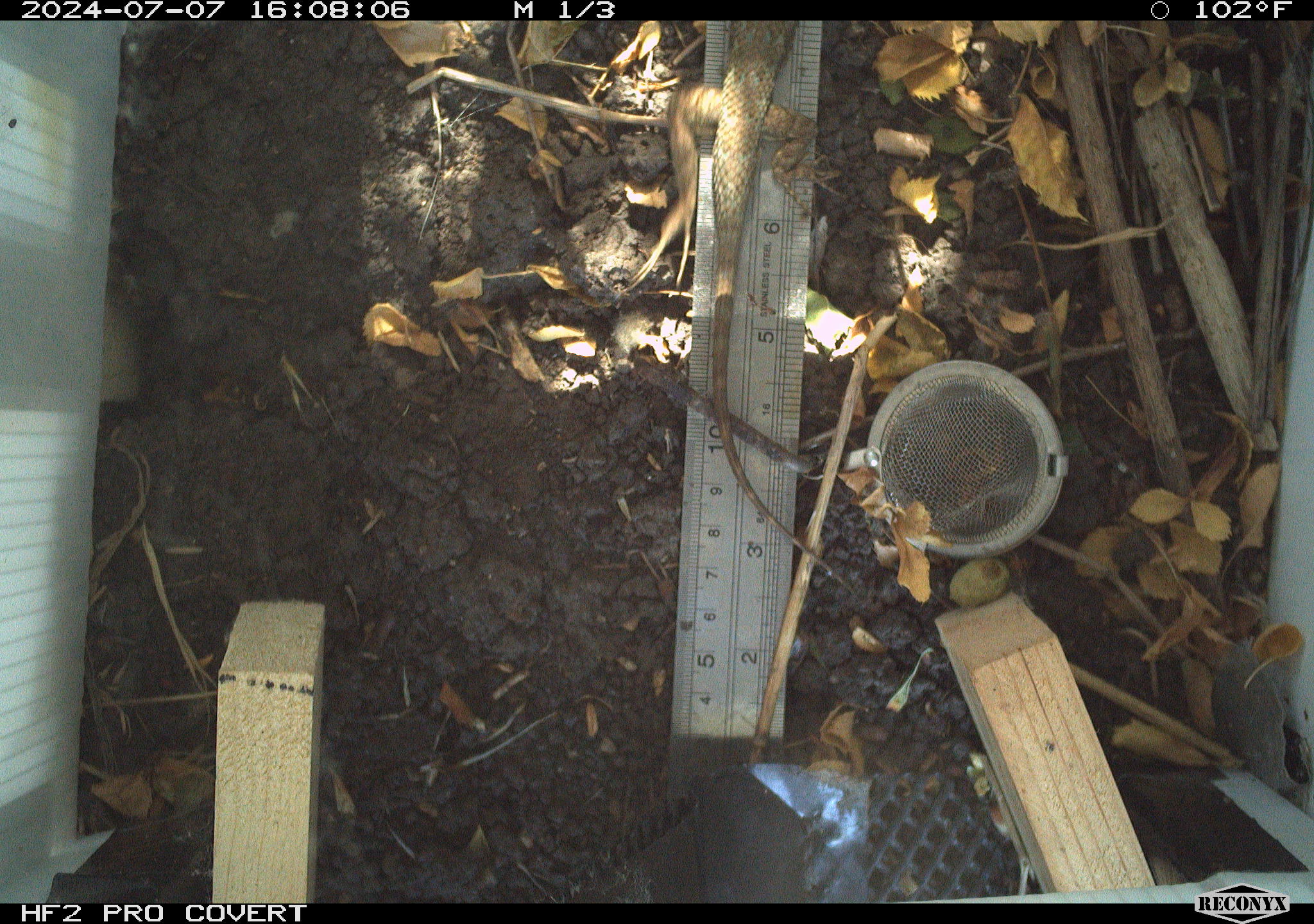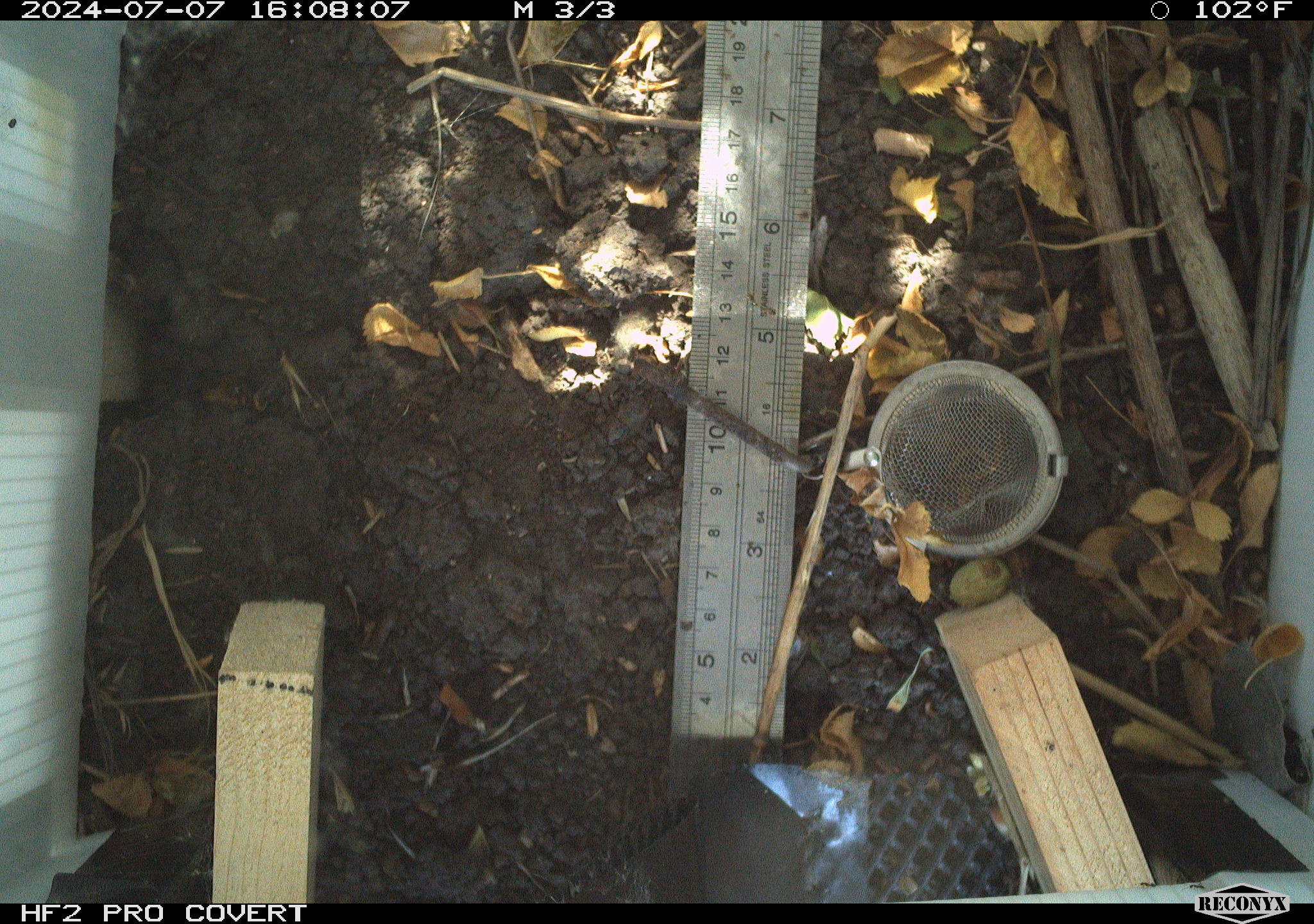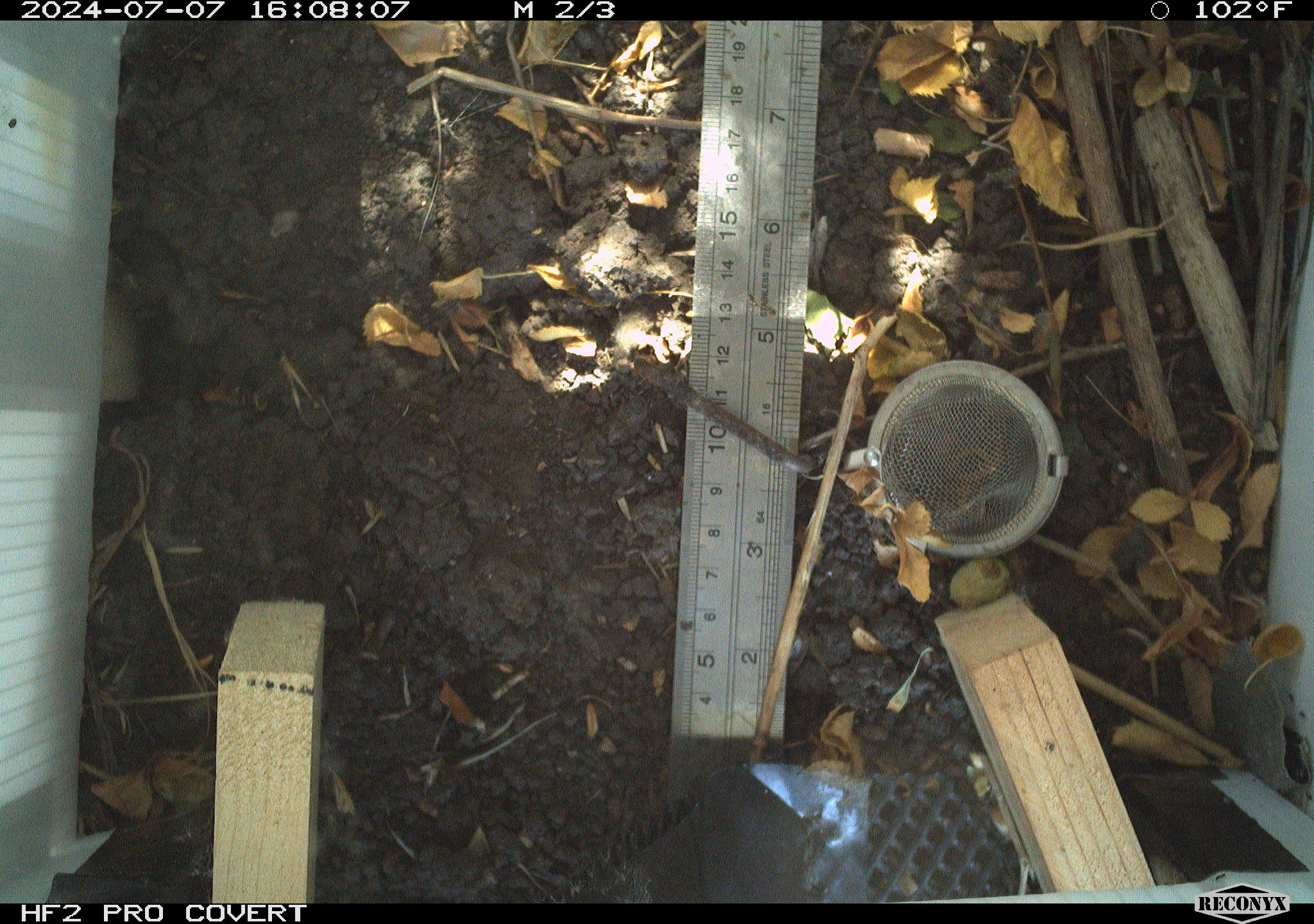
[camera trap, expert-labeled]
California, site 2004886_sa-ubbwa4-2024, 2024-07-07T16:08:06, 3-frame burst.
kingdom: Animalia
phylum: Chordata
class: Reptilia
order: Squamata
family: Phrynosomatidae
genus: Sceloporus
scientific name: Sceloporus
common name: spiny lizards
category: sceloporus species